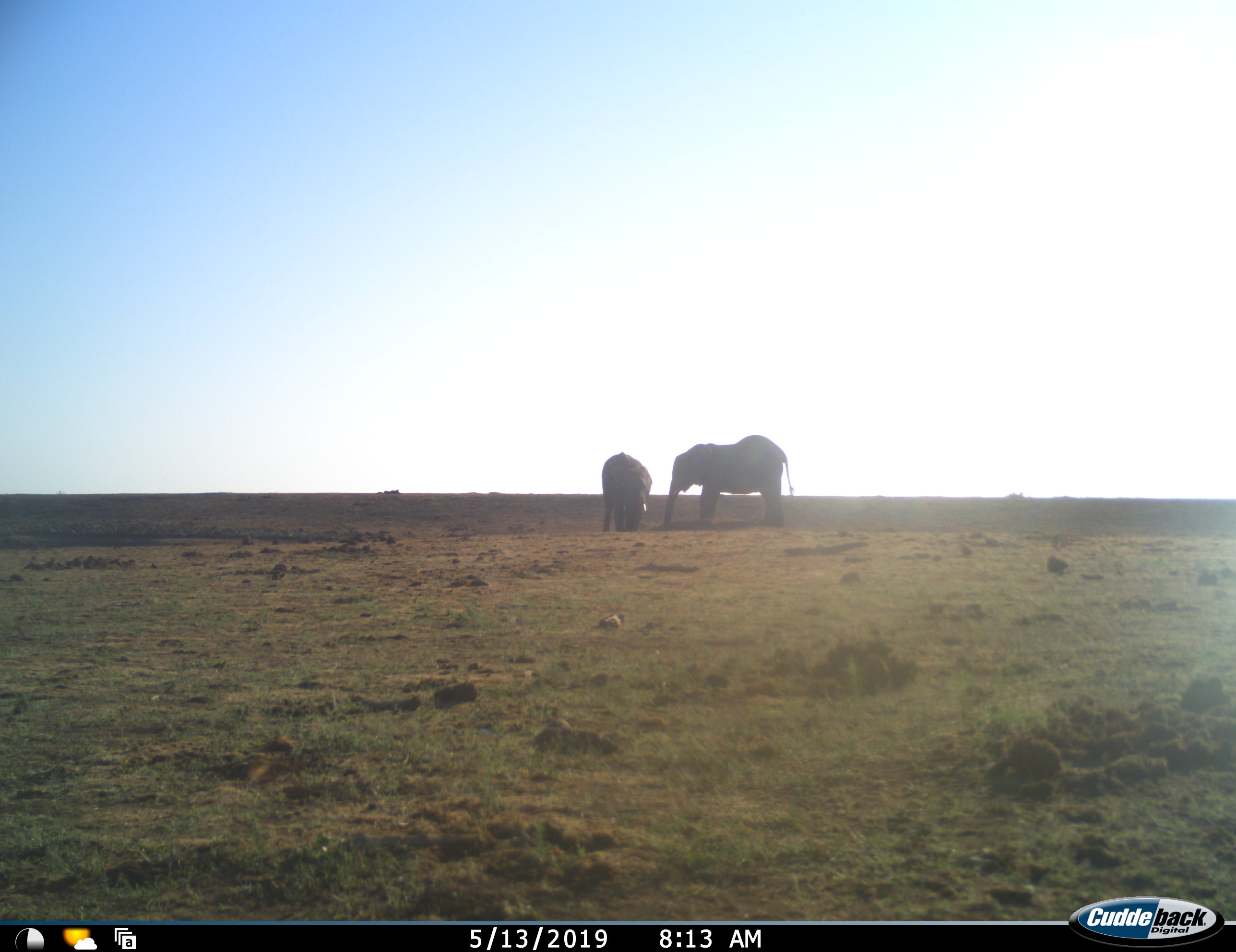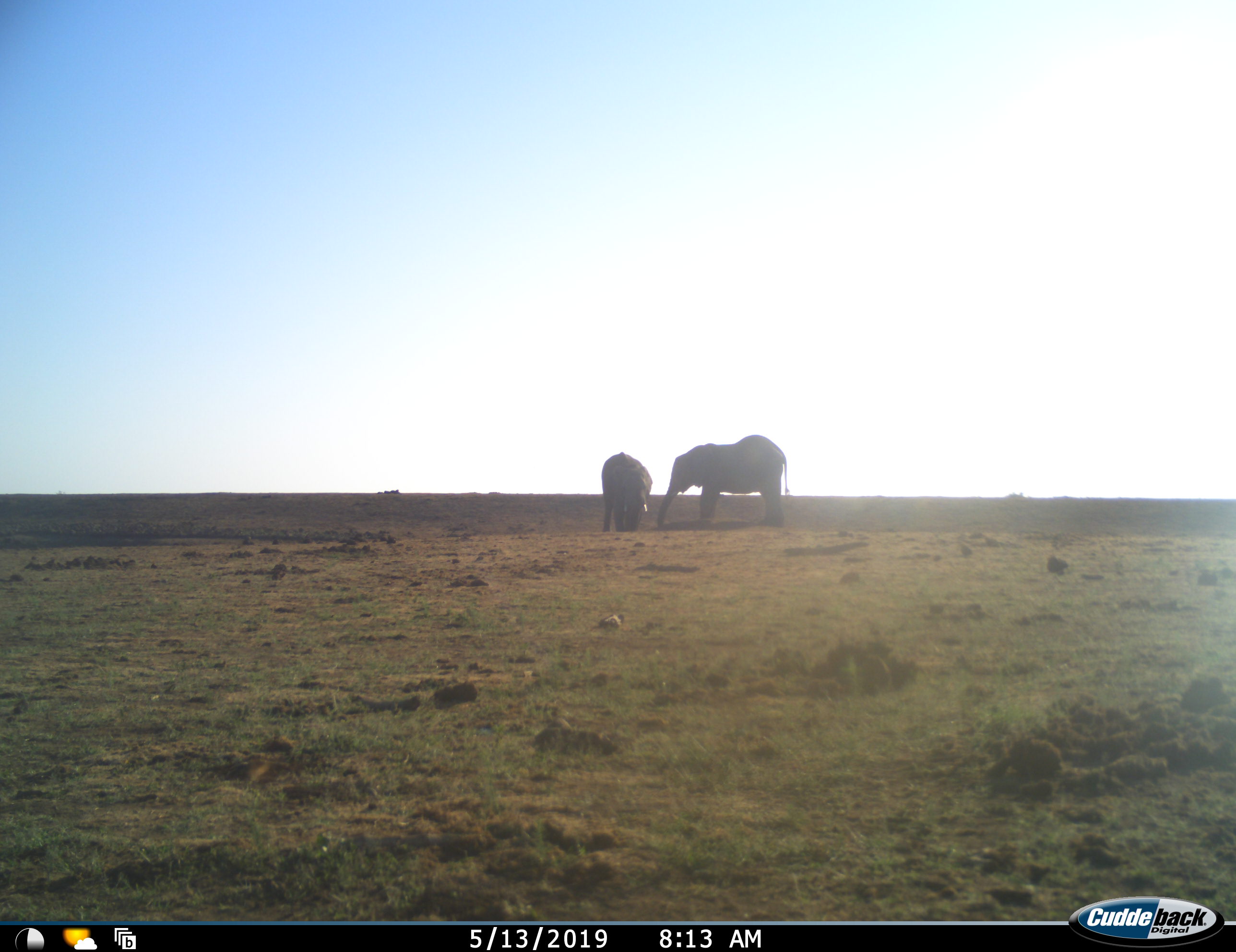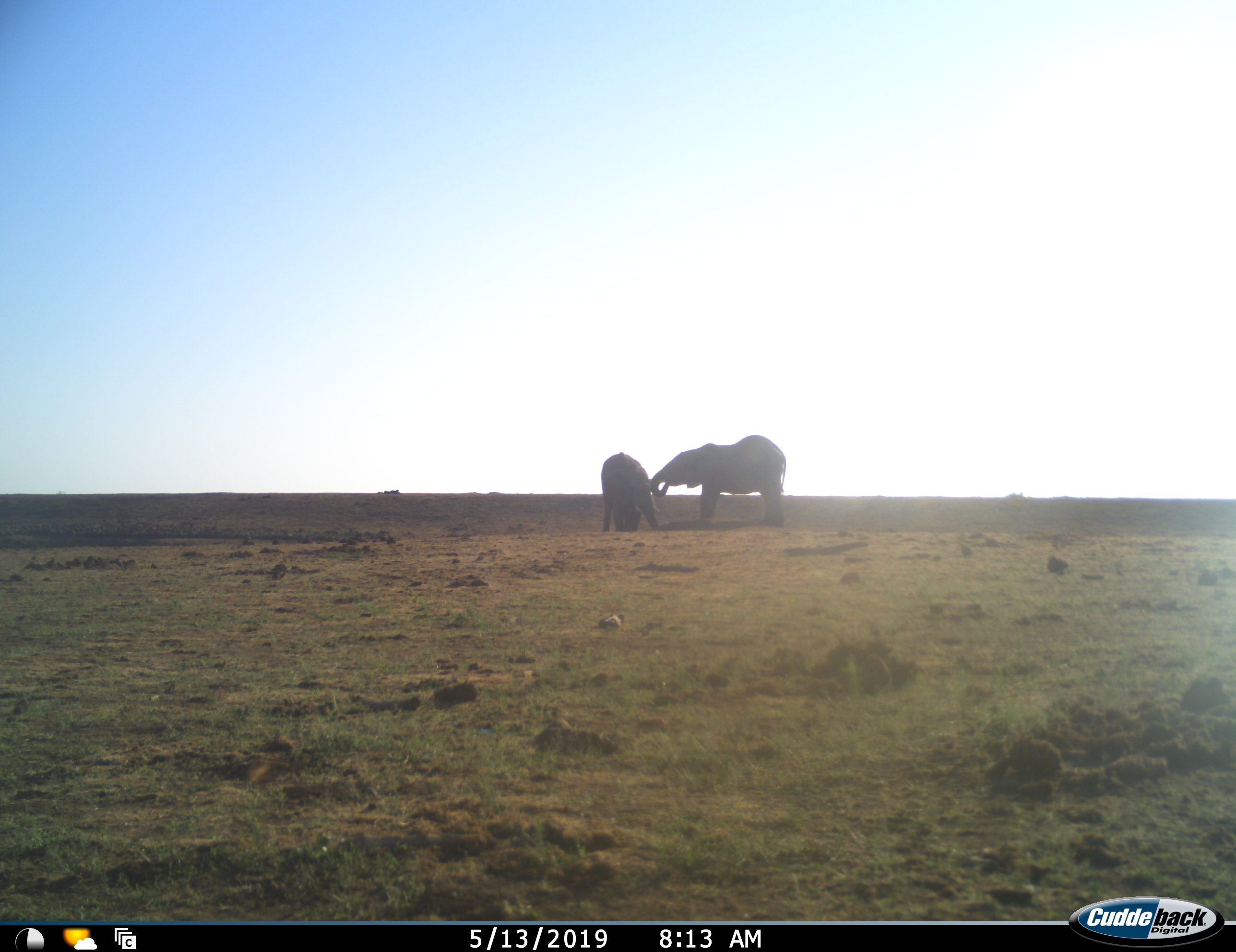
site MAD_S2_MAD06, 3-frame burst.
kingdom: Animalia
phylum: Chordata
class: Mammalia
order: Proboscidea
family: Elephantidae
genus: Loxodonta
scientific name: Loxodonta africana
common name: african bush elephant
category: elephant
Elephant (african bush elephant) (Loxodonta africana), count 2. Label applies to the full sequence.